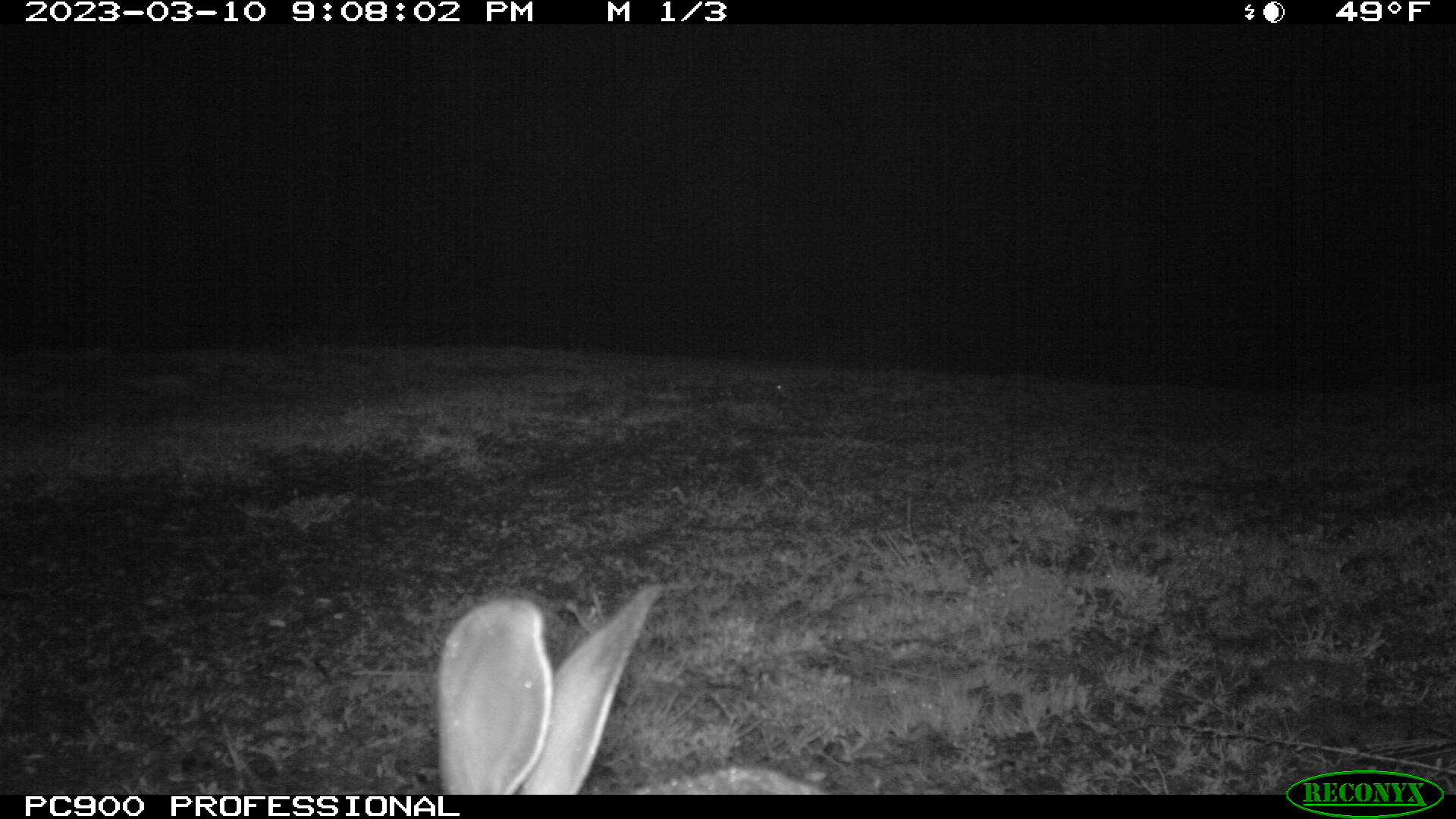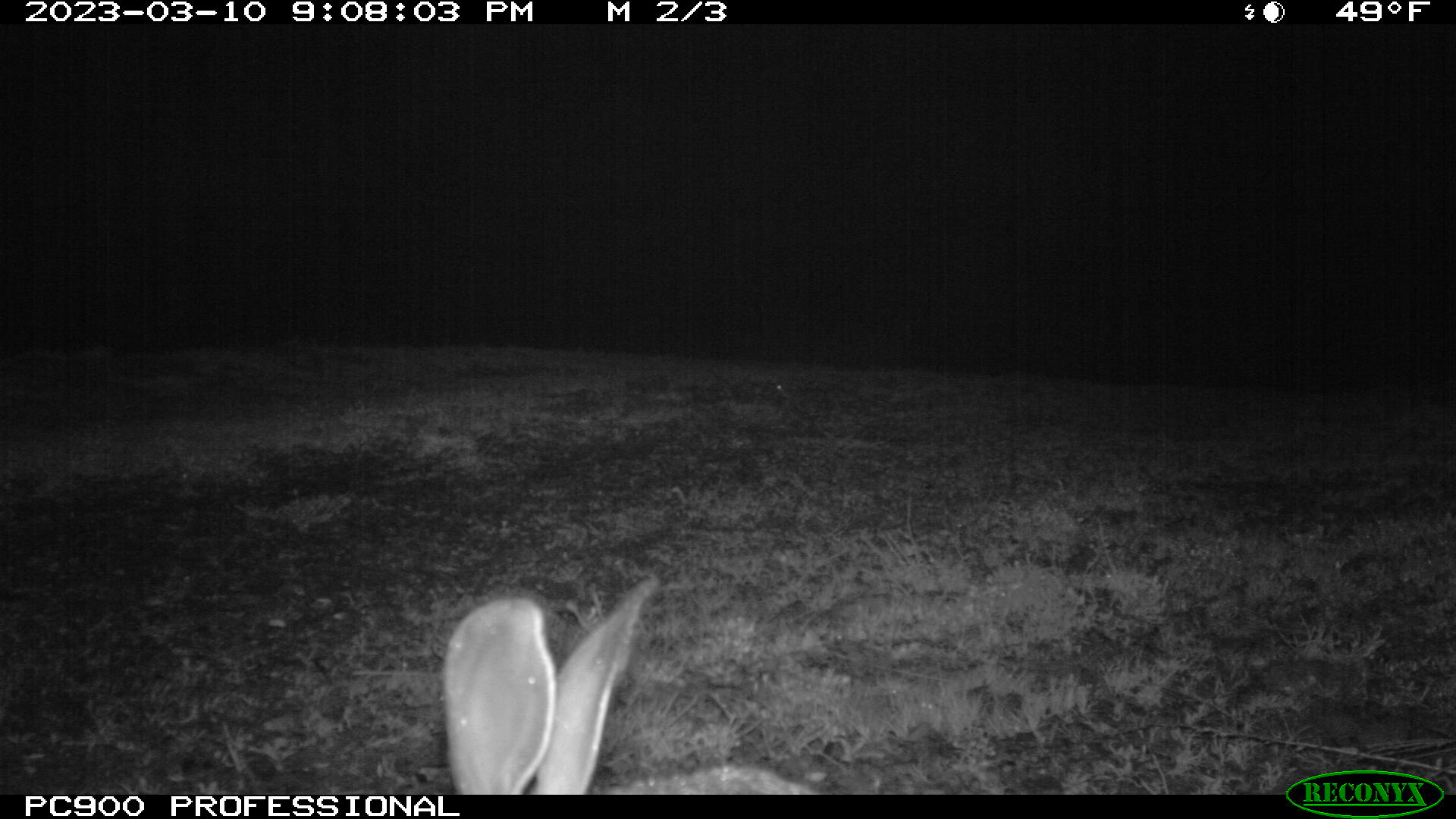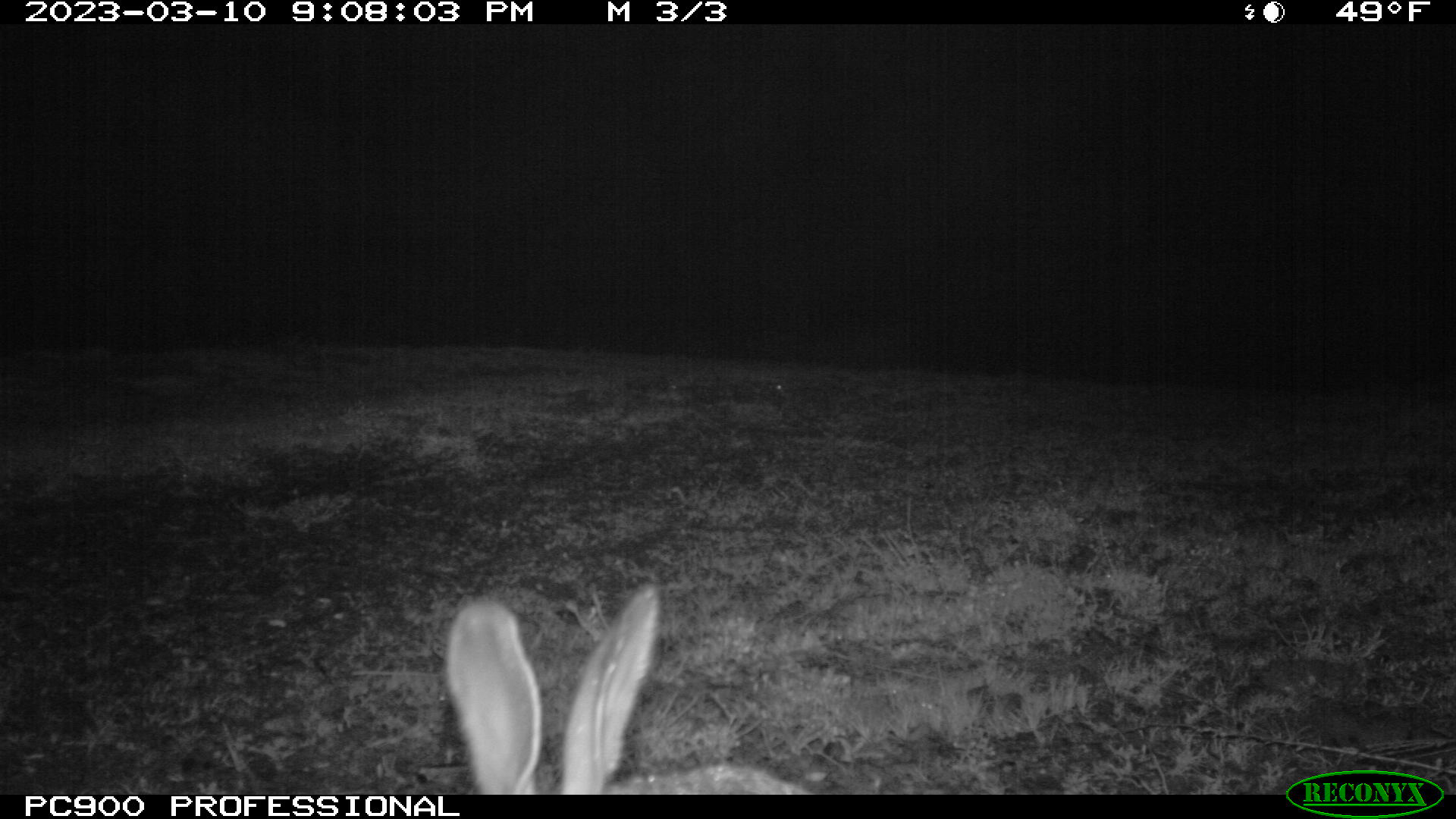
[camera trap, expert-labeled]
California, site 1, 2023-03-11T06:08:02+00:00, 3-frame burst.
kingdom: Animalia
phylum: Chordata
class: Mammalia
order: Lagomorpha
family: Leporidae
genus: Lepus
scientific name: Lepus californicus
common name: black-tailed jackrabbit